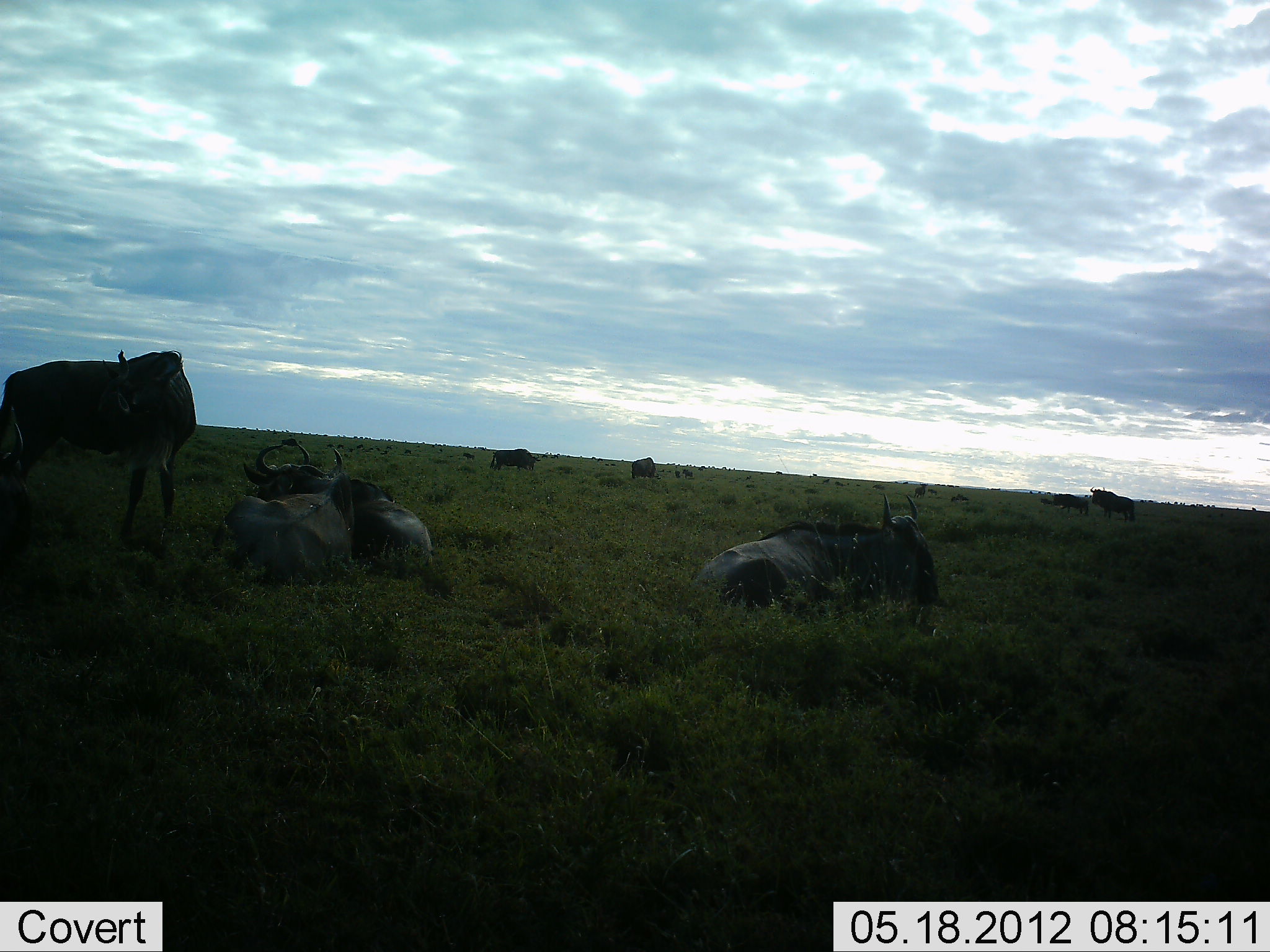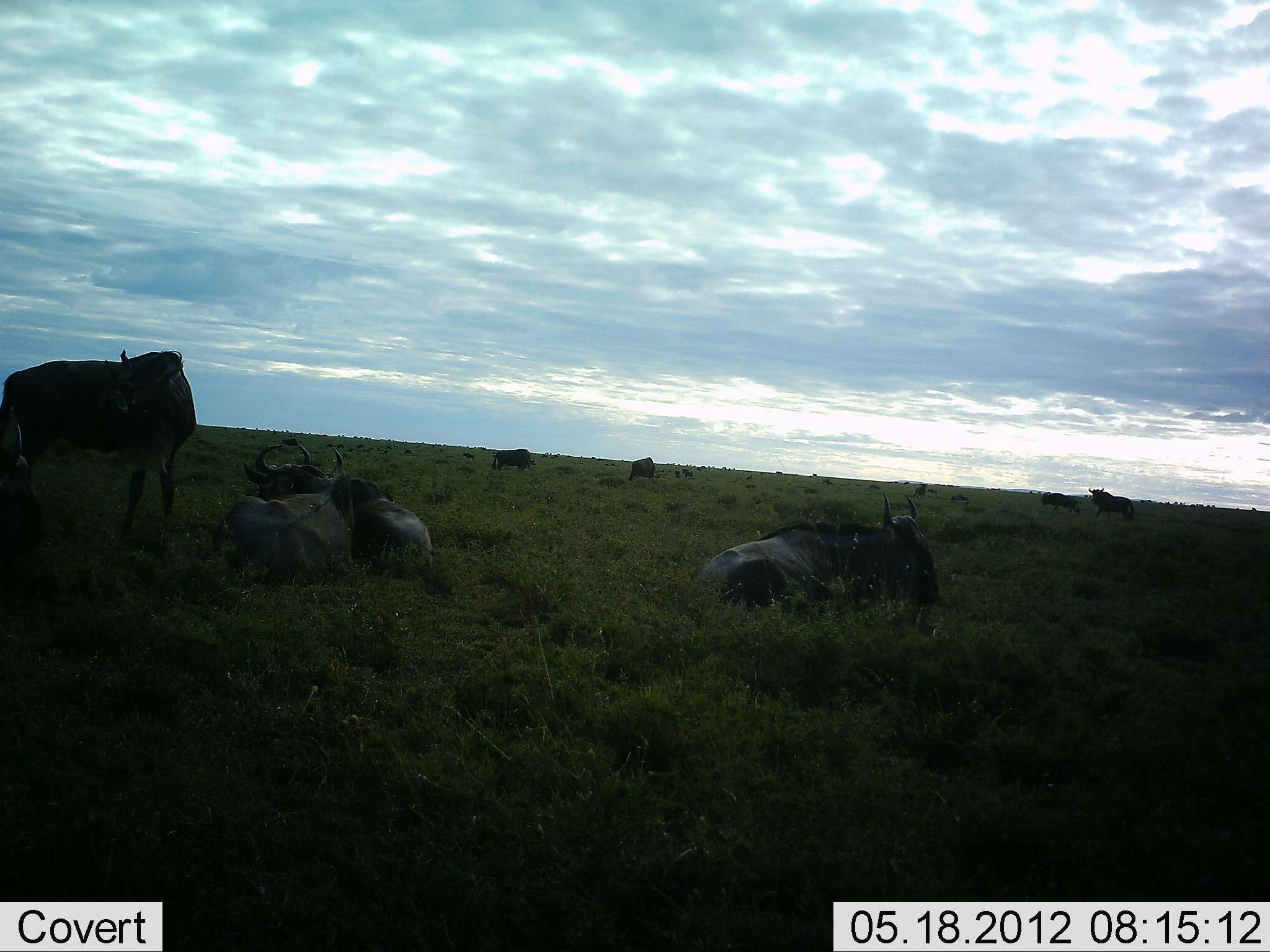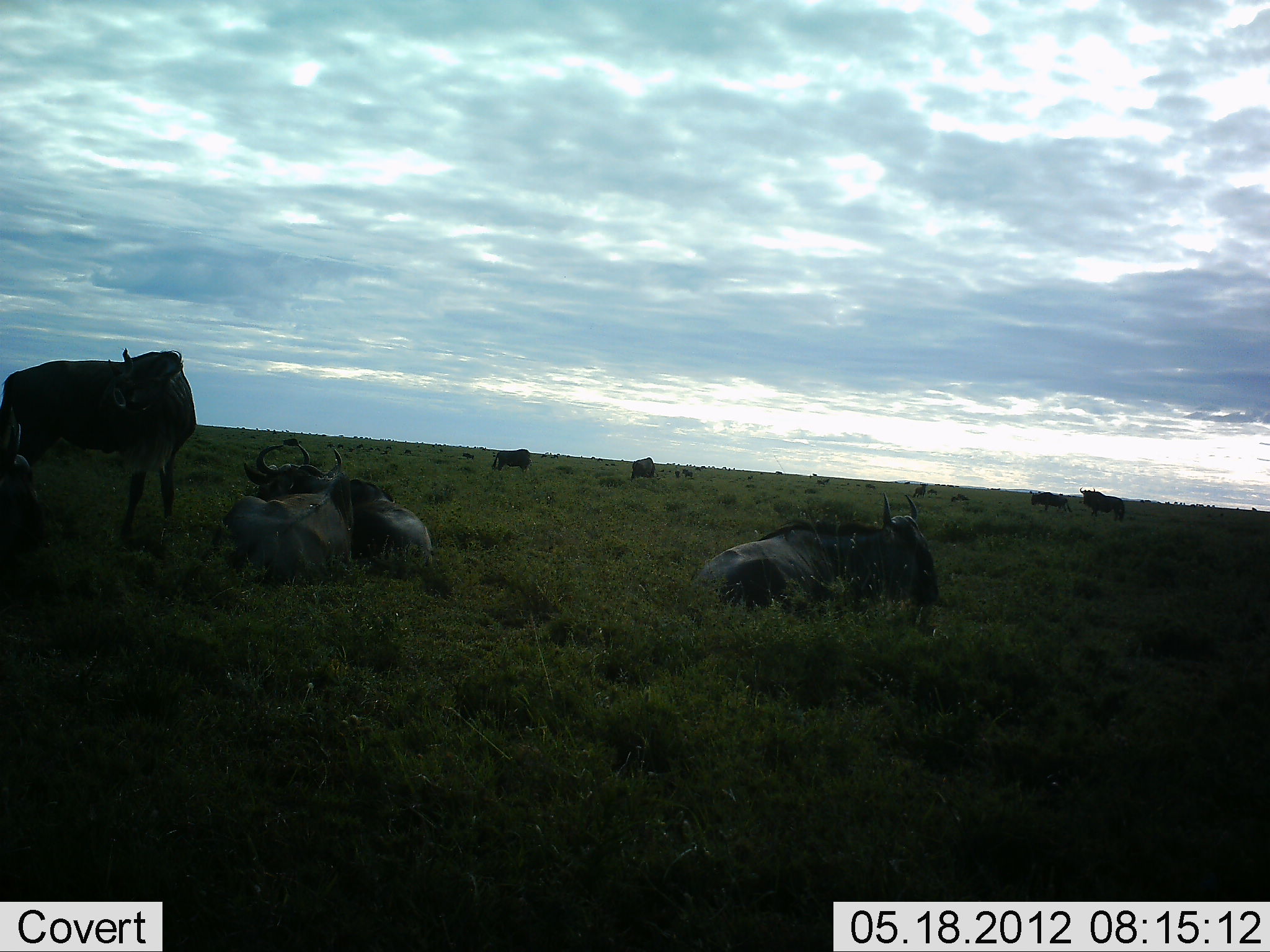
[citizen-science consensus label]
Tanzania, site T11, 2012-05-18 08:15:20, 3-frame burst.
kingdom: Animalia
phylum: Chordata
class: Mammalia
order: Artiodactyla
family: Bovidae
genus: Connochaetes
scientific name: Connochaetes taurinus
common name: blue wildebeest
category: wildebeest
Wildebeest (blue wildebeest) (Connochaetes taurinus), count 8. Behavior (volunteer vote fractions): standing 90%, resting 80%, moving 30%, interacting 10%. Young present (vote fraction): 0%. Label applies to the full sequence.